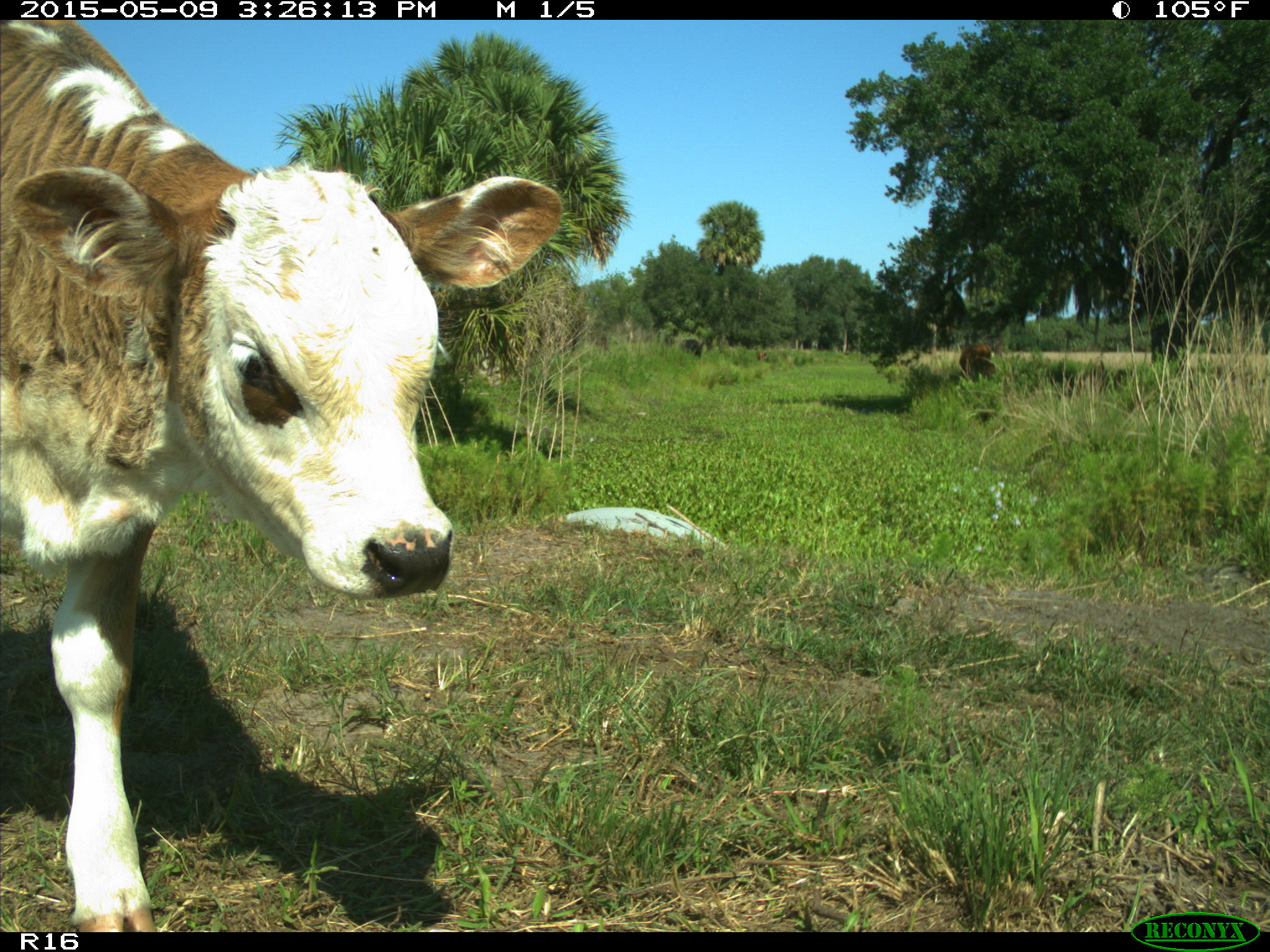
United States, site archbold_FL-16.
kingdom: Animalia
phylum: Chordata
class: Mammalia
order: Artiodactyla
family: Bovidae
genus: Bos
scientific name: Bos taurus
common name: domestic cow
Bos taurus (domestic cow).